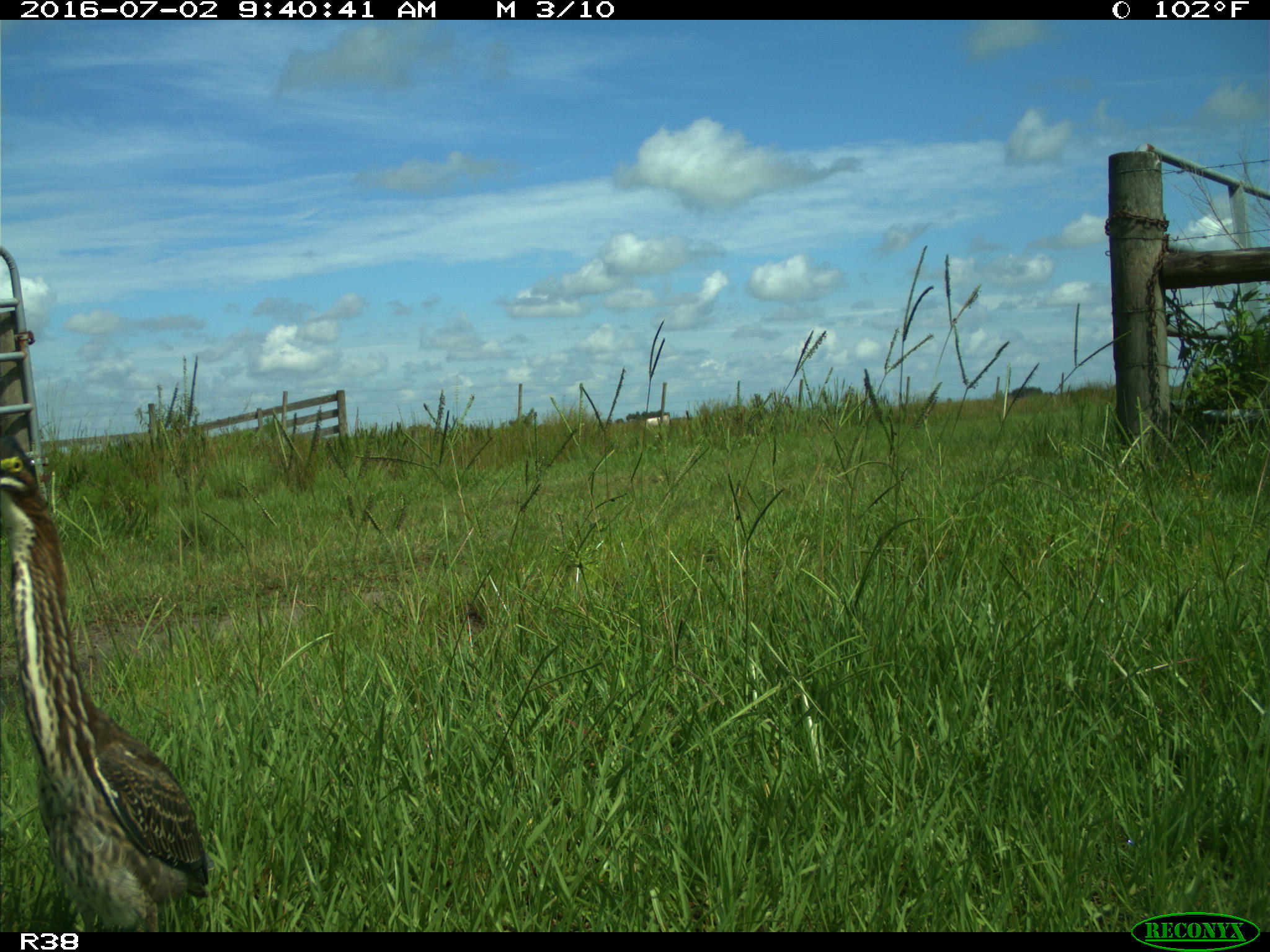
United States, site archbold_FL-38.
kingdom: Animalia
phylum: Chordata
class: Aves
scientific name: Aves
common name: birds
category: unidentified bird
Unidentified bird (birds) (Aves).